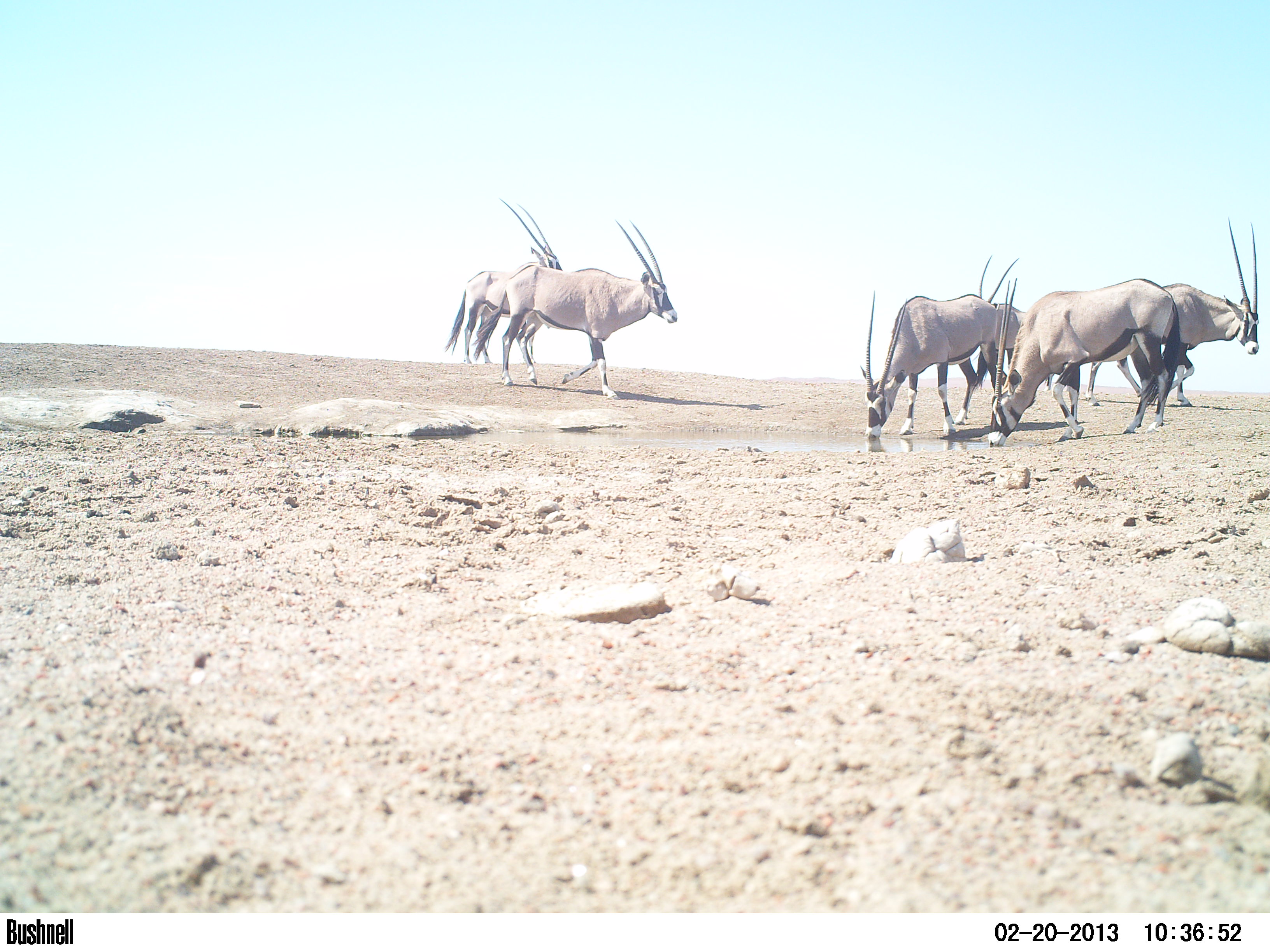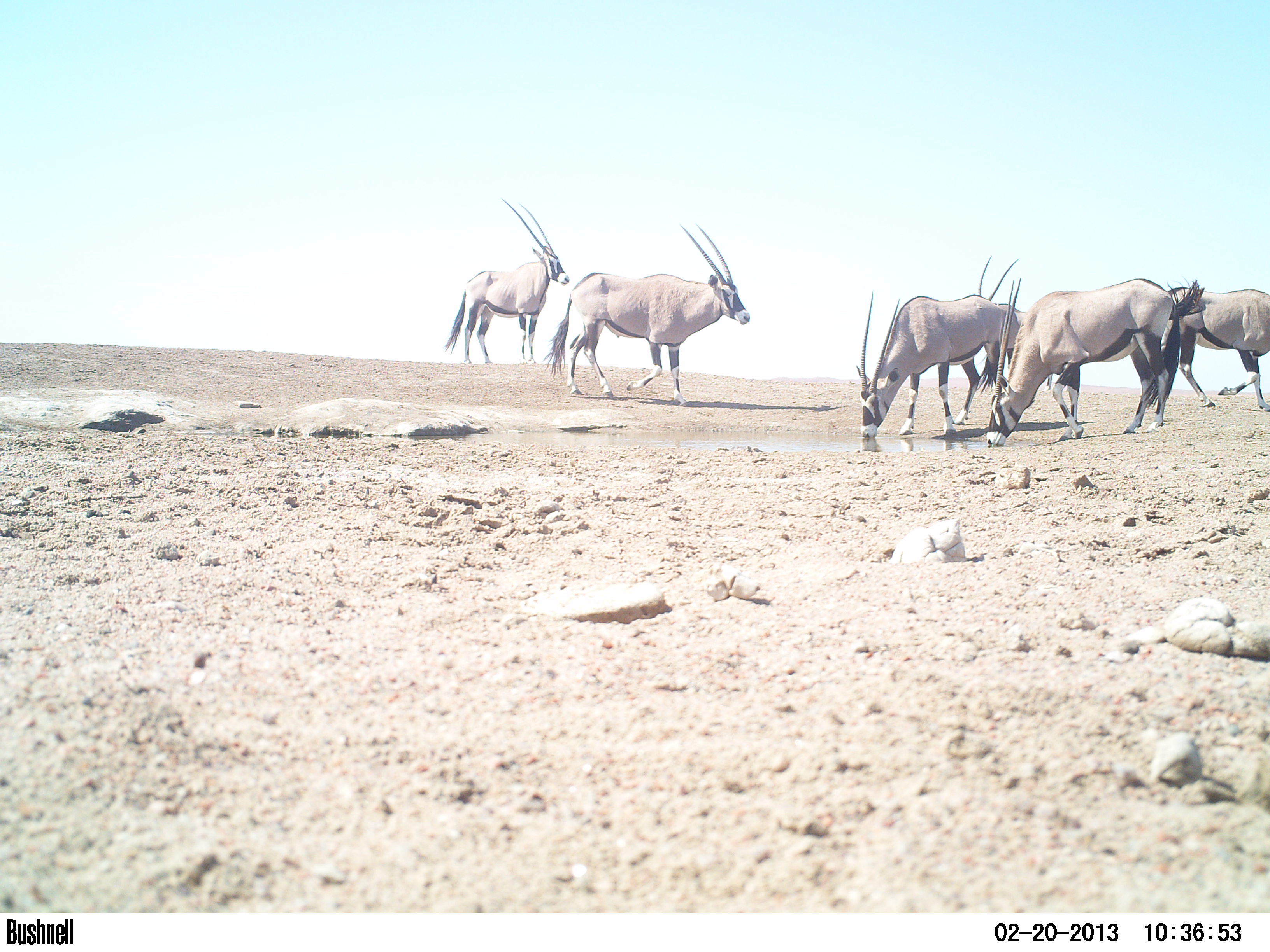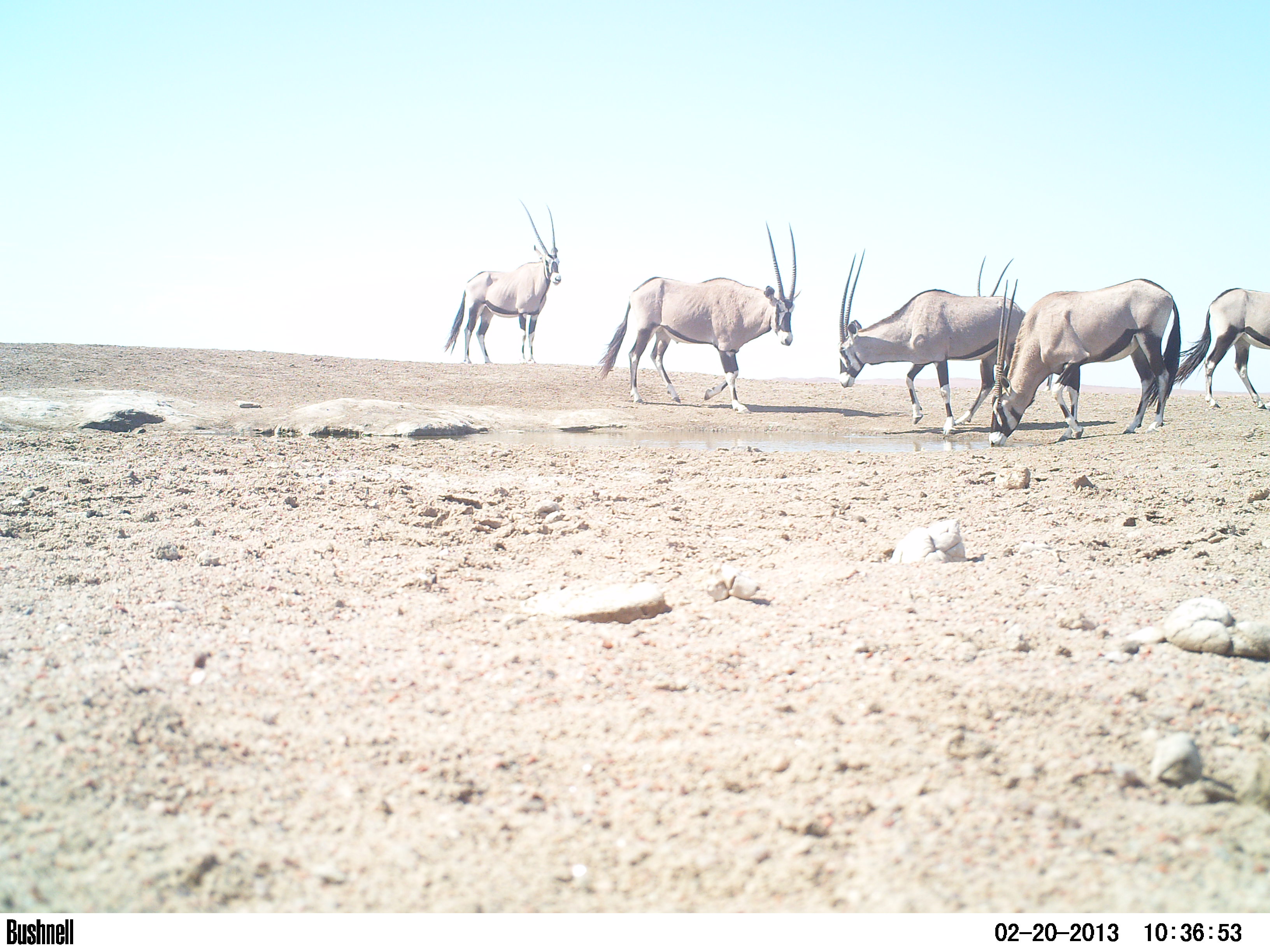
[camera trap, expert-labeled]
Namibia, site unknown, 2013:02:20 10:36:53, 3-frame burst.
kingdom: Animalia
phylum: Chordata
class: Mammalia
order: Artiodactyla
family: Bovidae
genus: Oryx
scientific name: Oryx gazella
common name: gemsbok